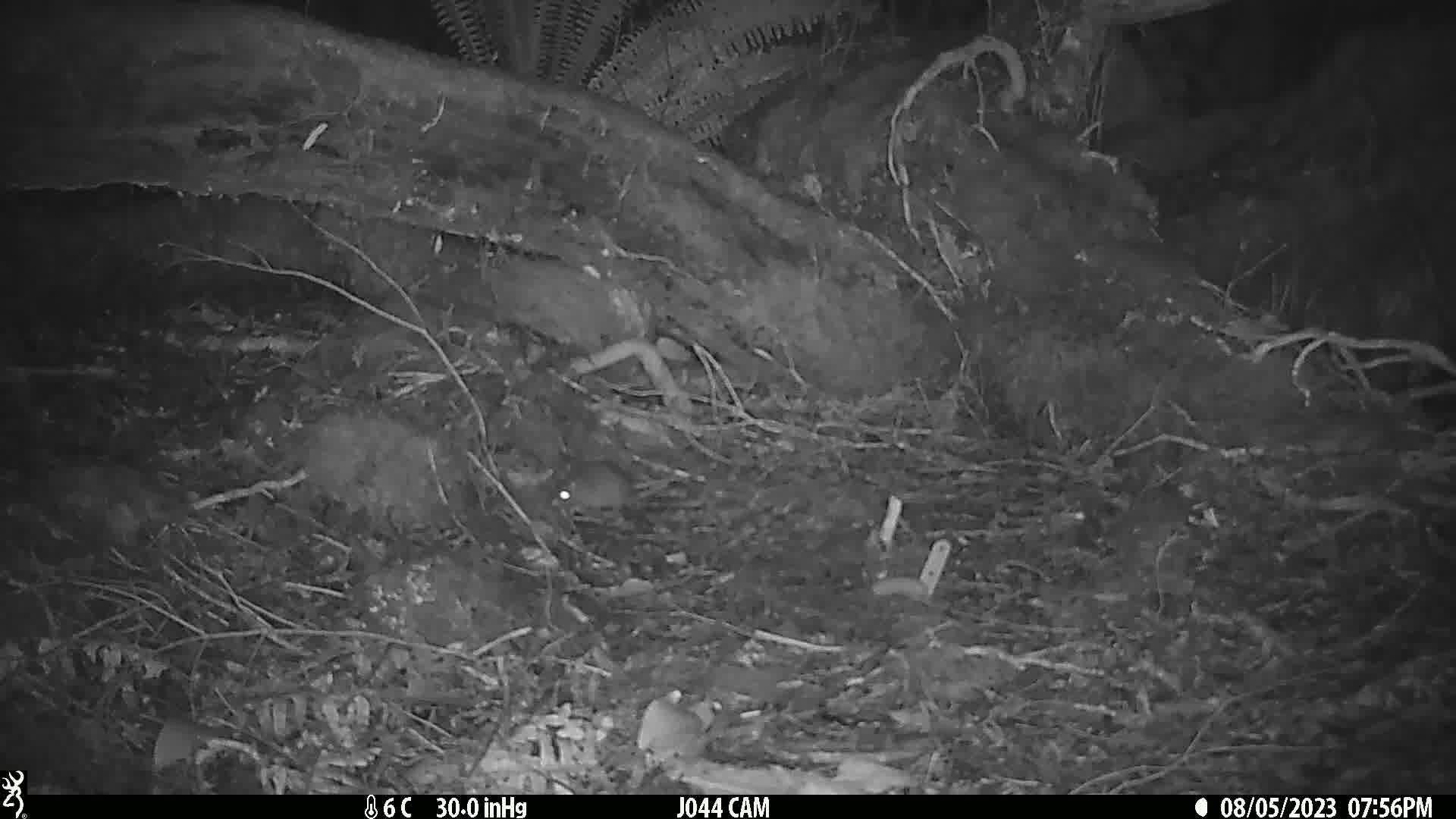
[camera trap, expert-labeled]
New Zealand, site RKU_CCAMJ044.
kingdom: Animalia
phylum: Chordata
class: Mammalia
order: Rodentia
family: Muridae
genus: Rattus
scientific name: Rattus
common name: rat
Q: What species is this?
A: Rat (Rattus).